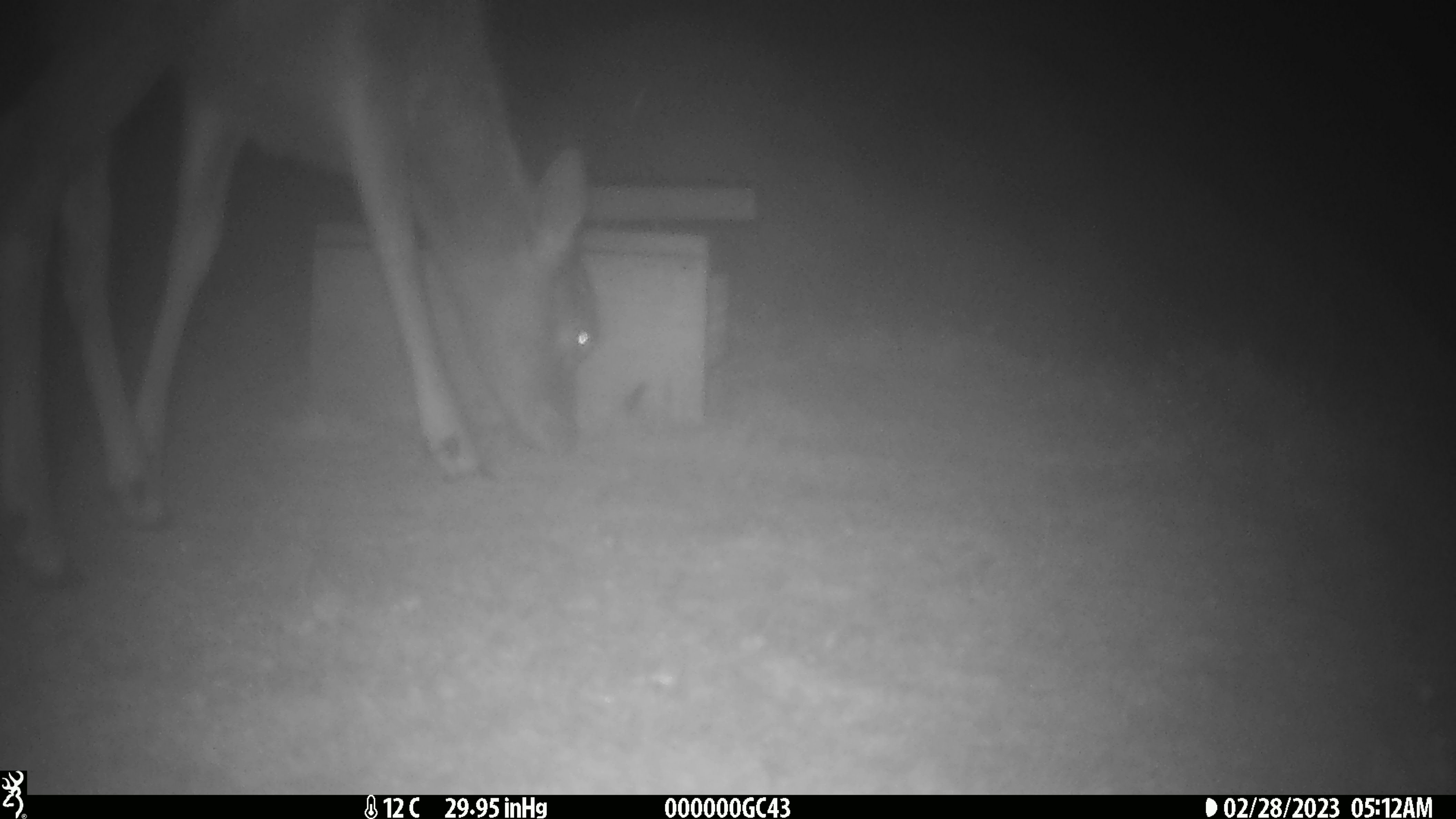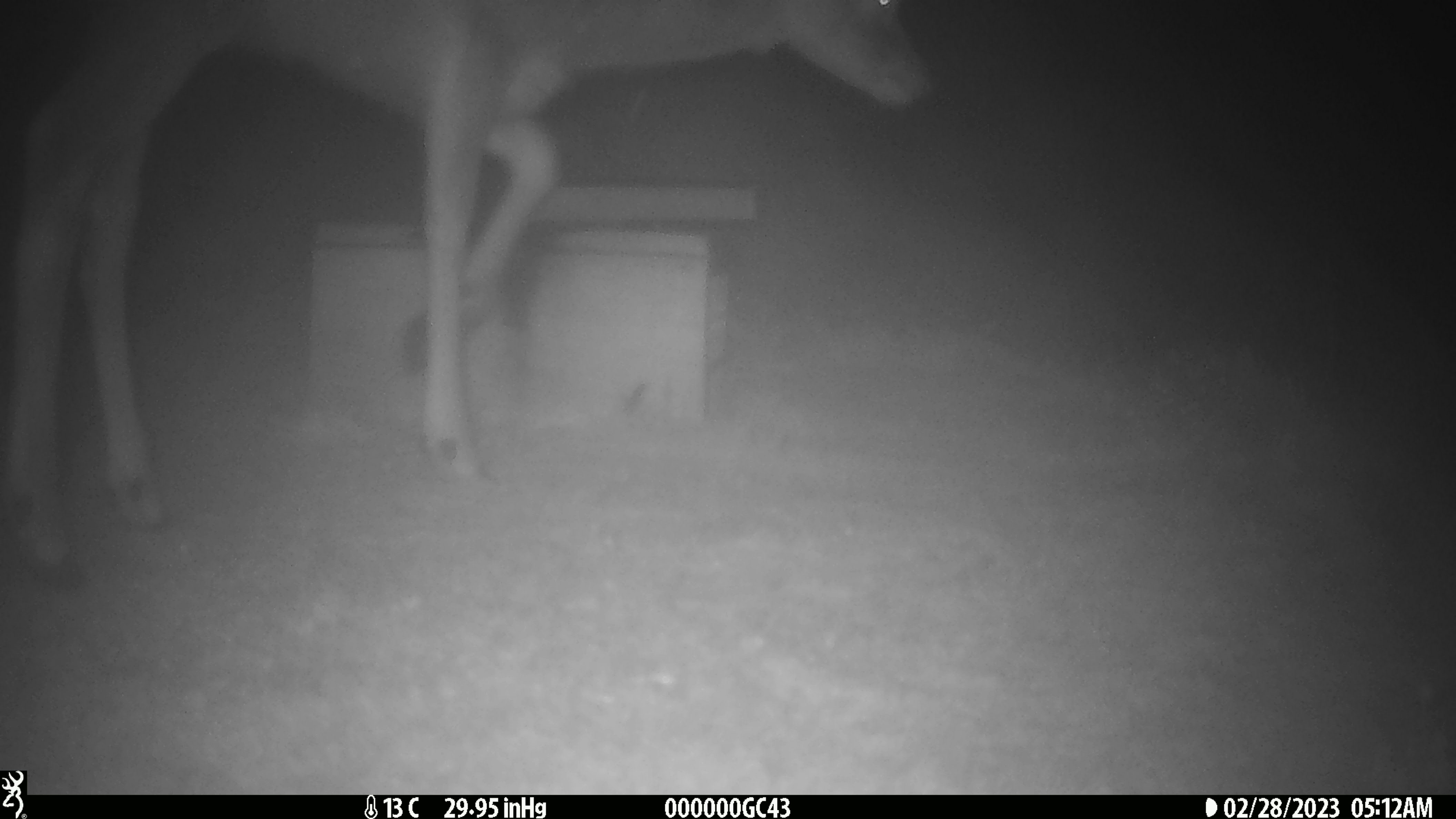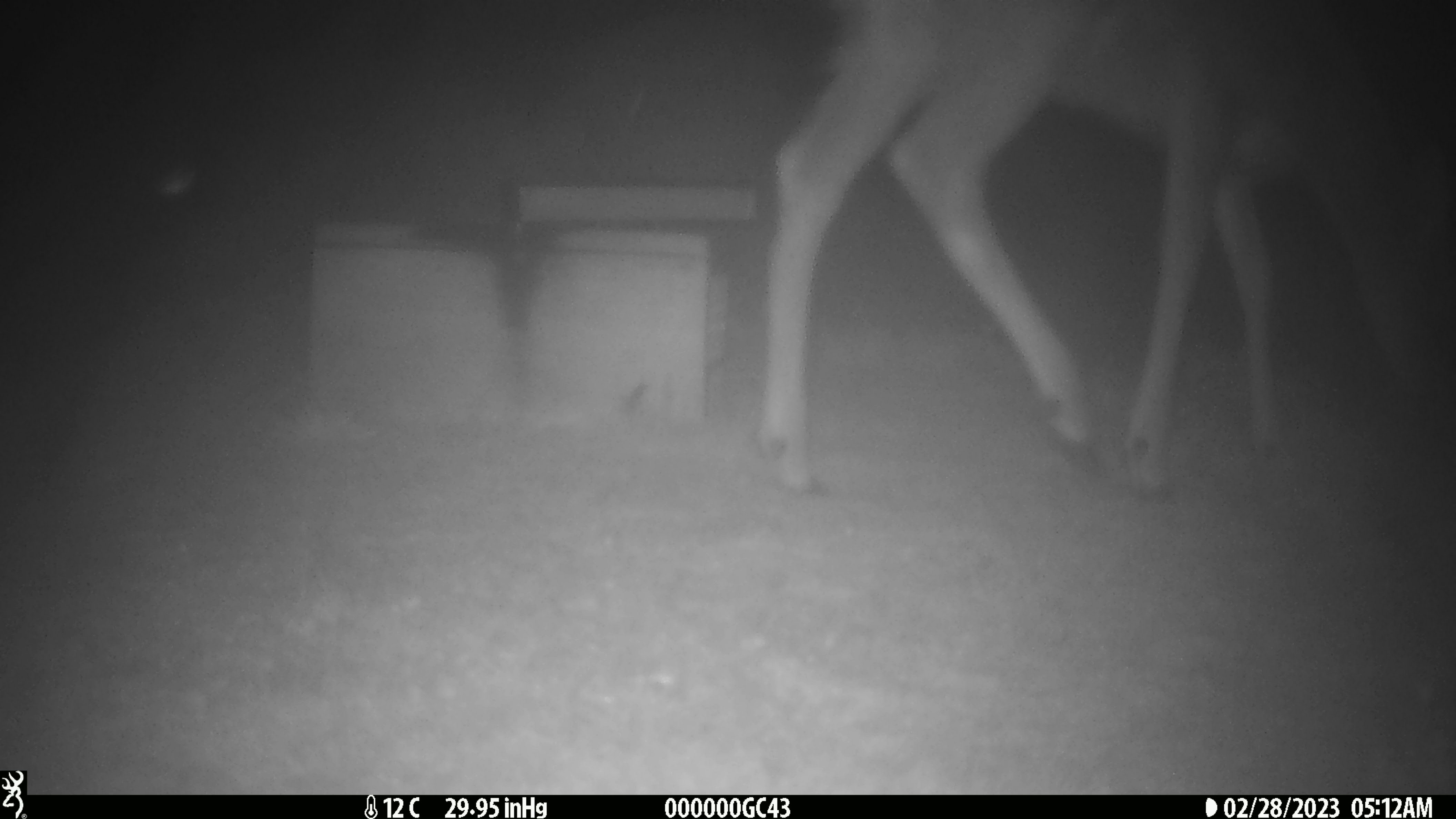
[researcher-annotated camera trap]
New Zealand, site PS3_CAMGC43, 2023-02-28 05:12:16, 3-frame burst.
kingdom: Animalia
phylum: Chordata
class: Mammalia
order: Artiodactyla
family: Cervidae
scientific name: Cervidae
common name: deer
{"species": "deer (Cervidae)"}